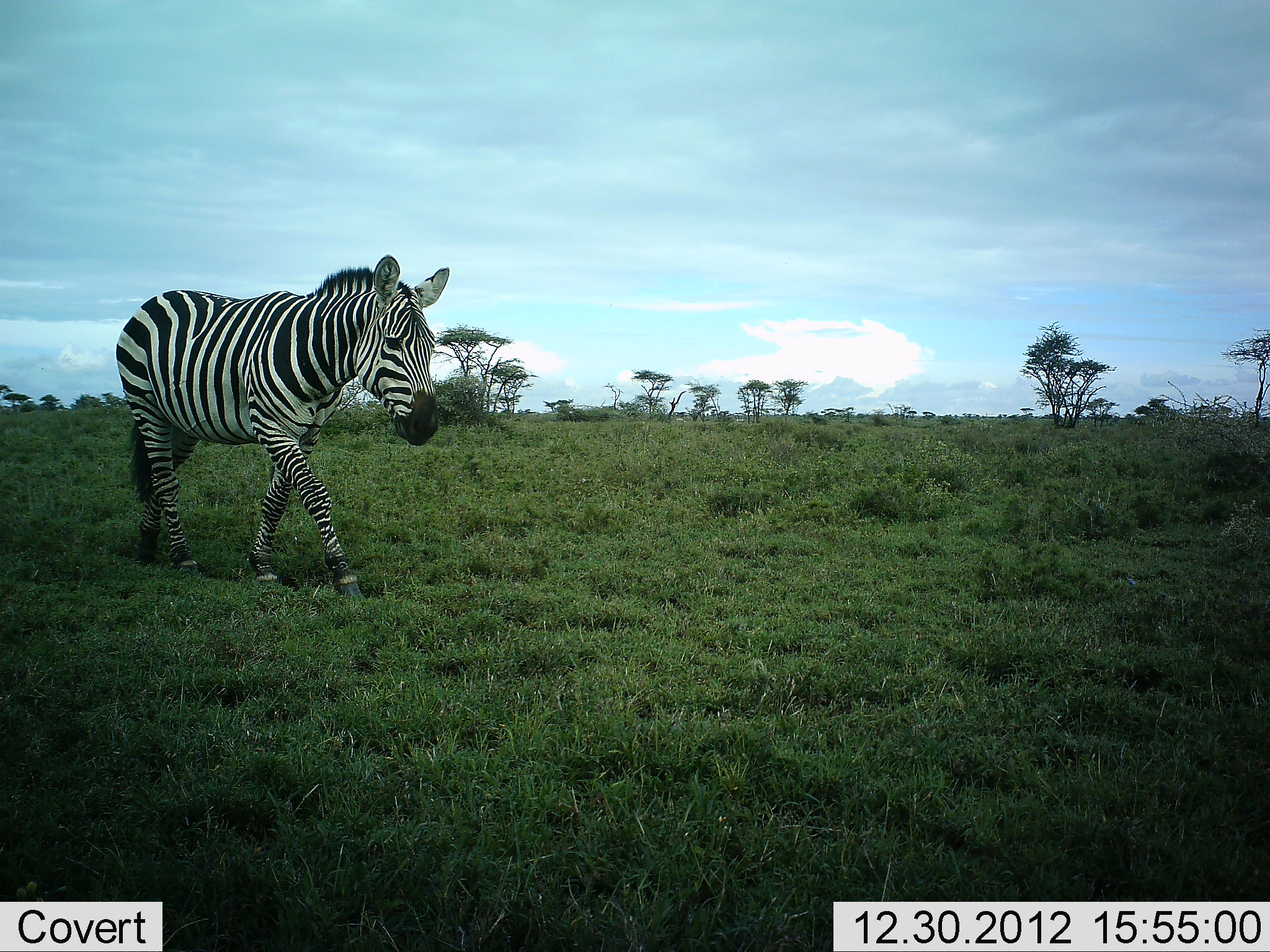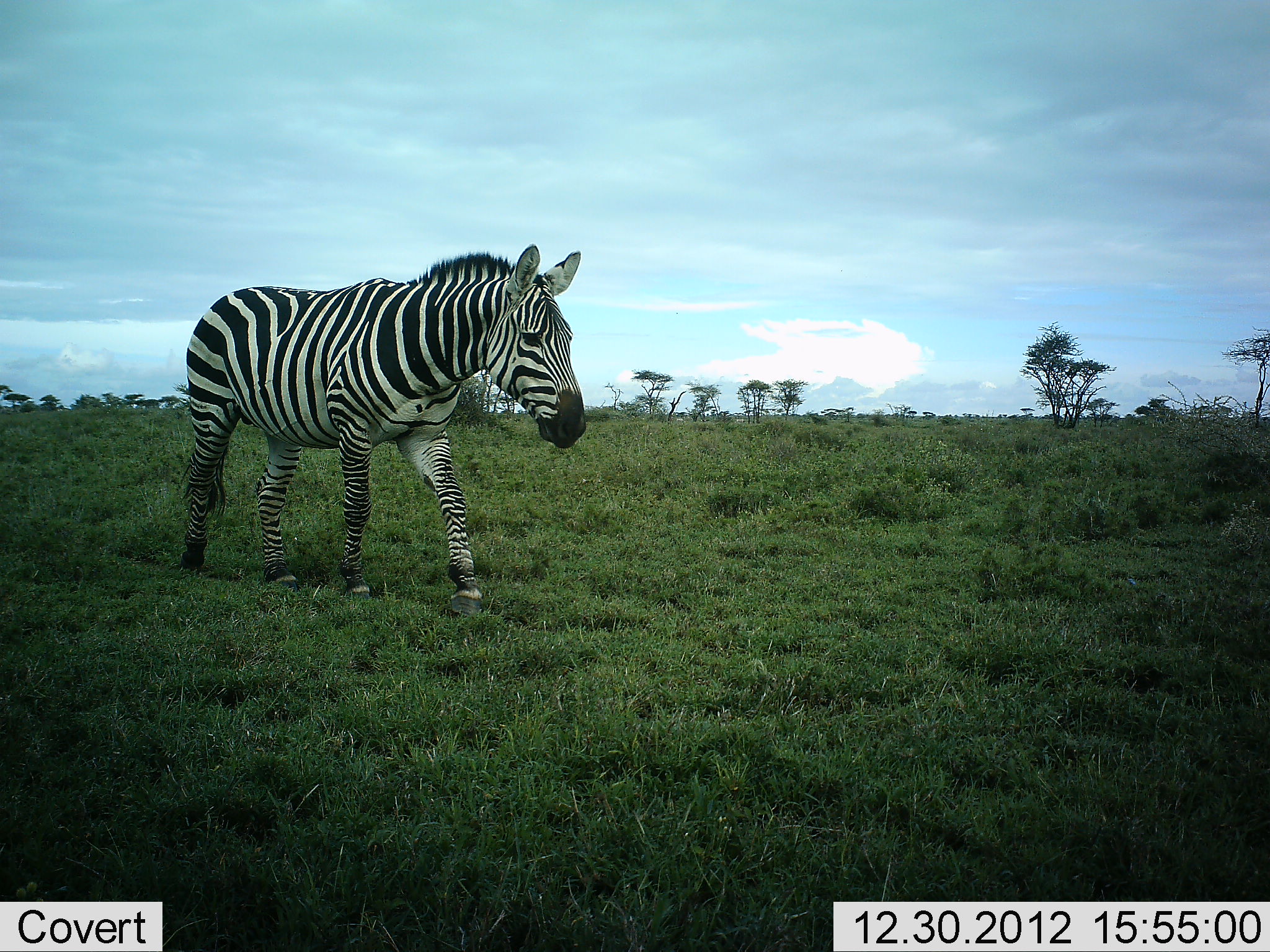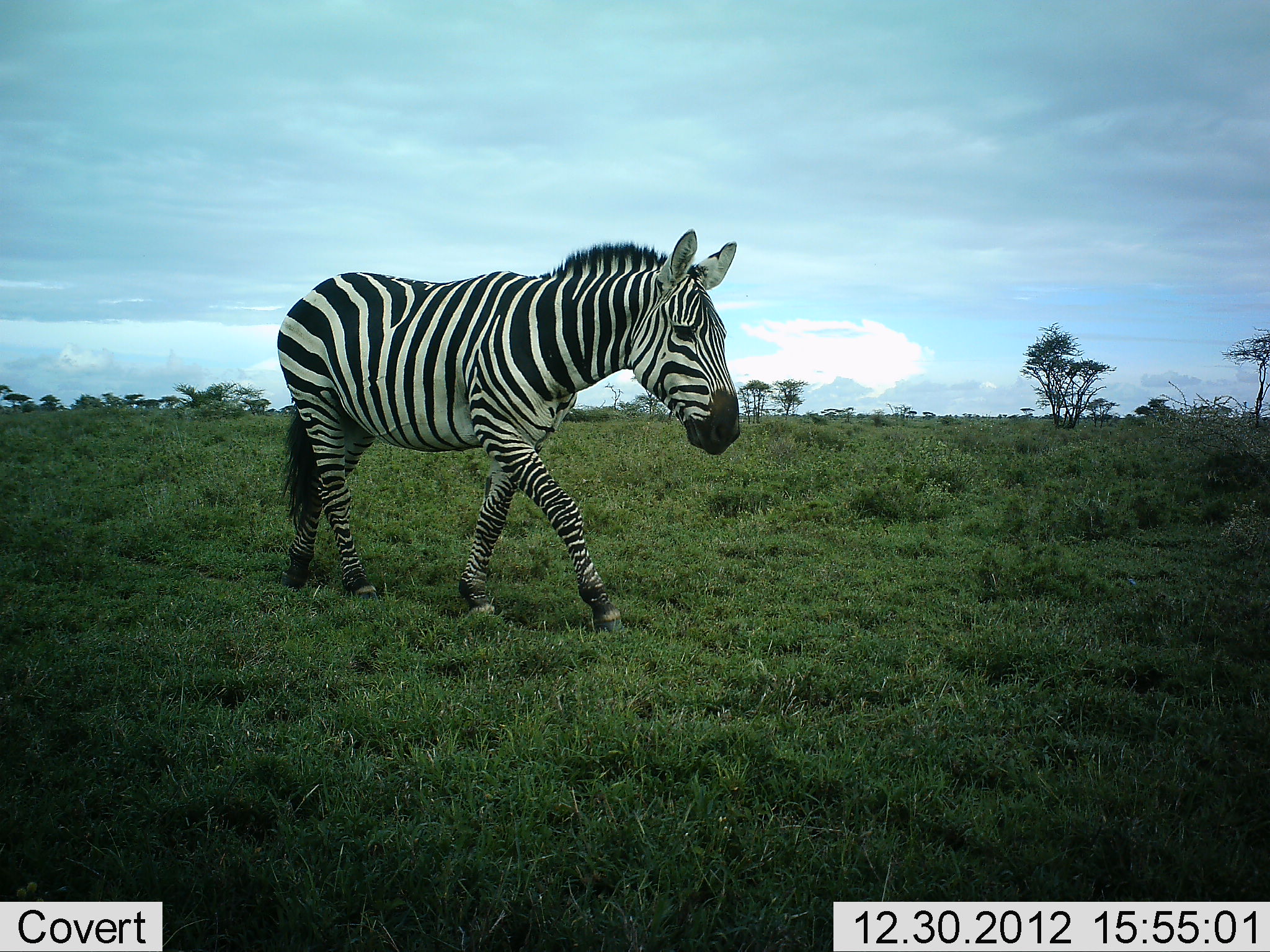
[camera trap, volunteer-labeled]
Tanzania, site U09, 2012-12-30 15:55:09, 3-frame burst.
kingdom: Animalia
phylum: Chordata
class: Mammalia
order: Perissodactyla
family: Equidae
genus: Equus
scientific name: Equus quagga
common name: plains zebra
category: zebra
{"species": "zebra (plains zebra) (Equus quagga)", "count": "1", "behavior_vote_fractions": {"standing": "0%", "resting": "0%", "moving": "100%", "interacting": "0%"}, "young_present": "0%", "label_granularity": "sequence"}